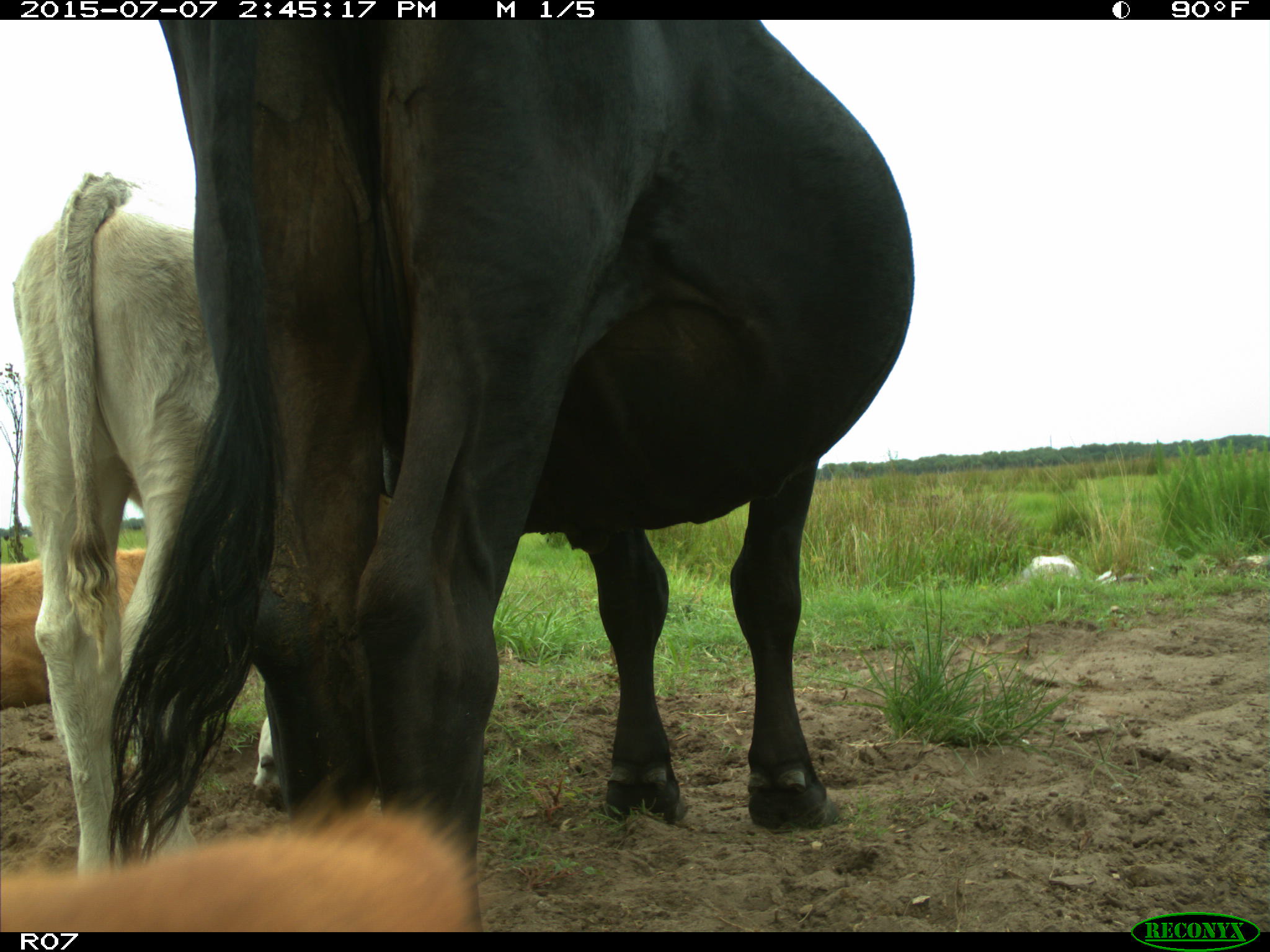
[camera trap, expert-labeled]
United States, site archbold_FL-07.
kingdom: Animalia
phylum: Chordata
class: Mammalia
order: Artiodactyla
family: Bovidae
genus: Bos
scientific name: Bos taurus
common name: domestic cow